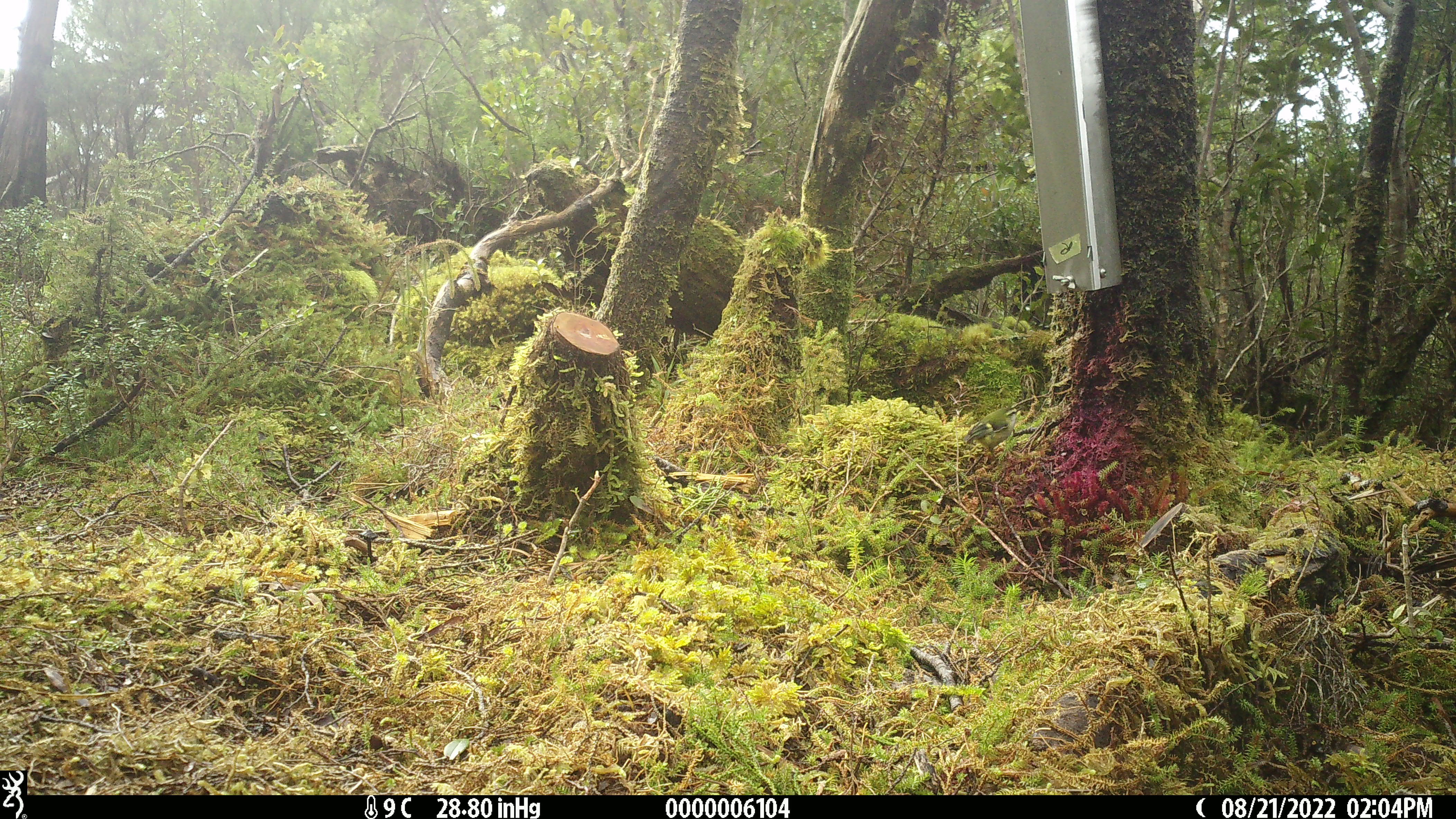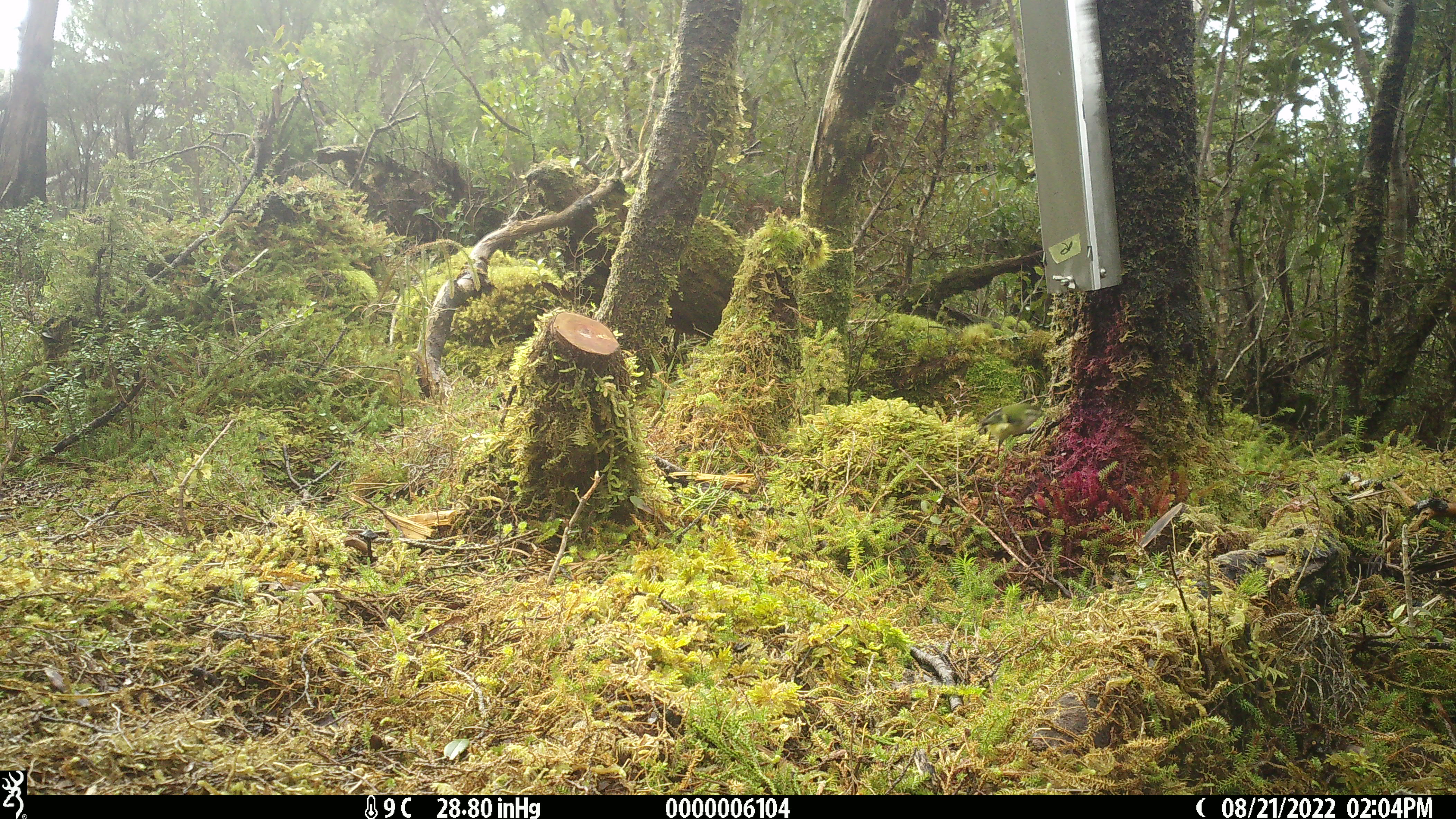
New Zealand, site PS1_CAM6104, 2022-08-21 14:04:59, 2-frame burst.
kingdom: Animalia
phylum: Chordata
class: Aves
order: Passeriformes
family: Acanthisittidae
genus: Acanthisitta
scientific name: Acanthisitta chloris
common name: rifleman